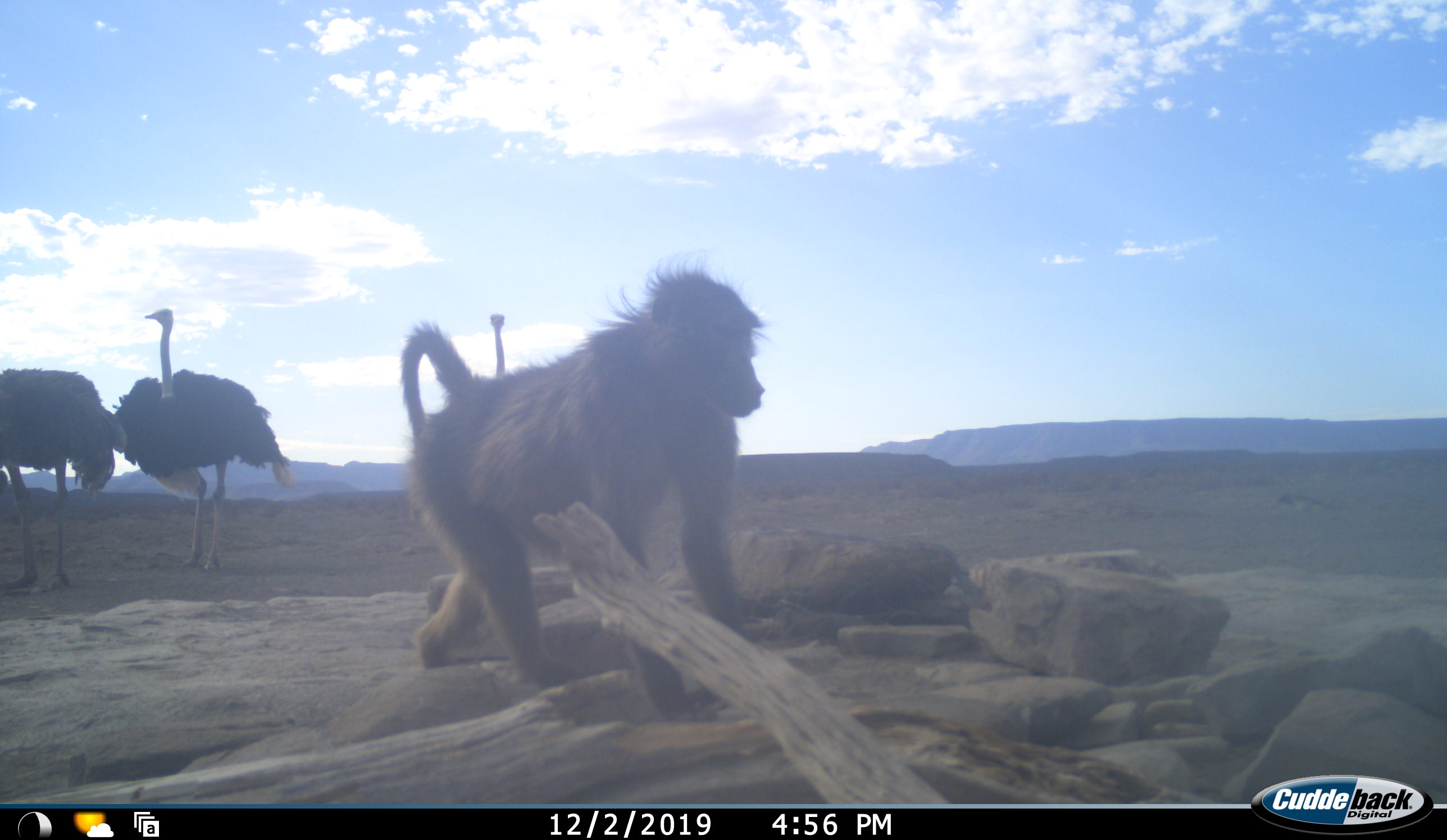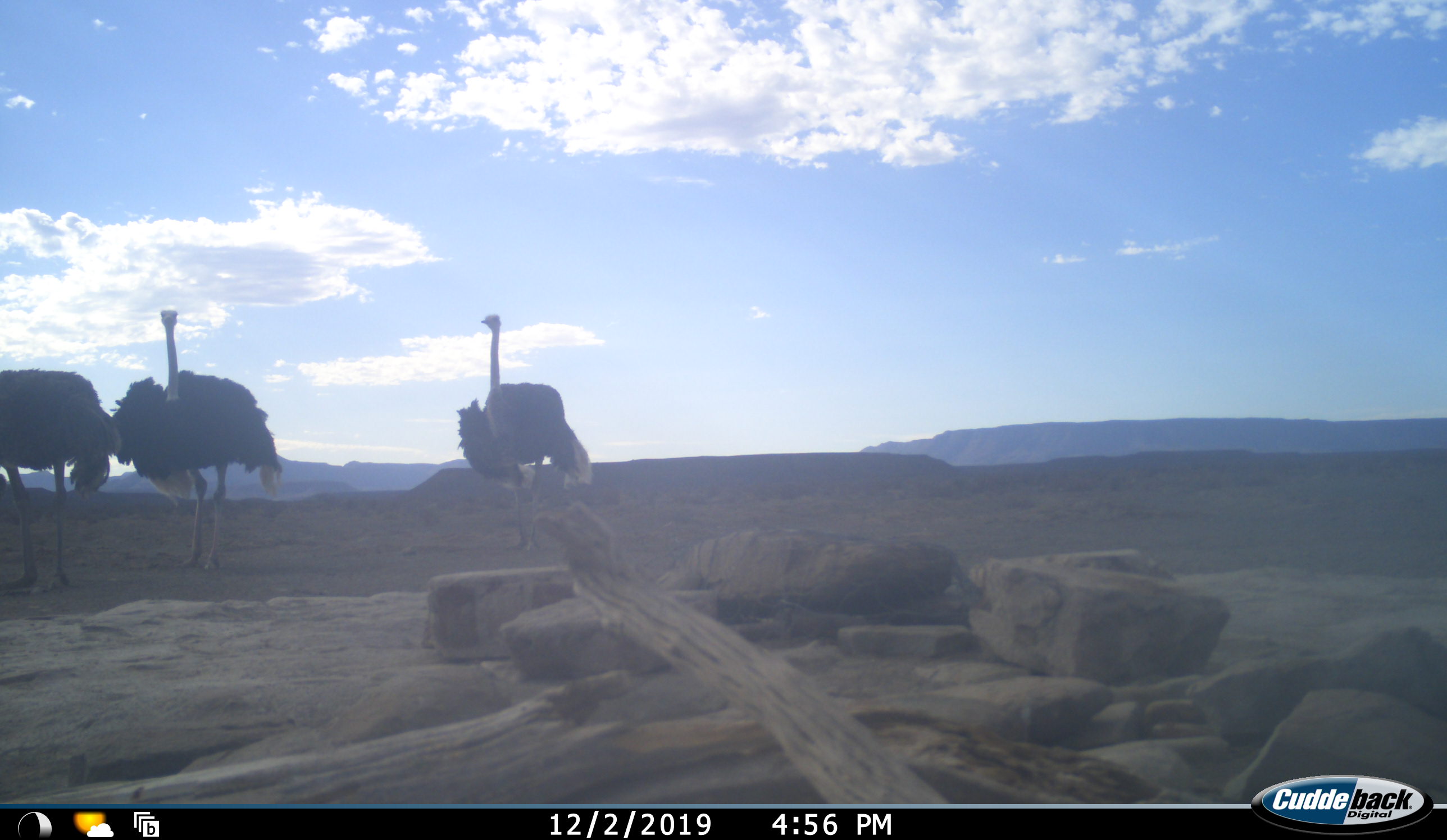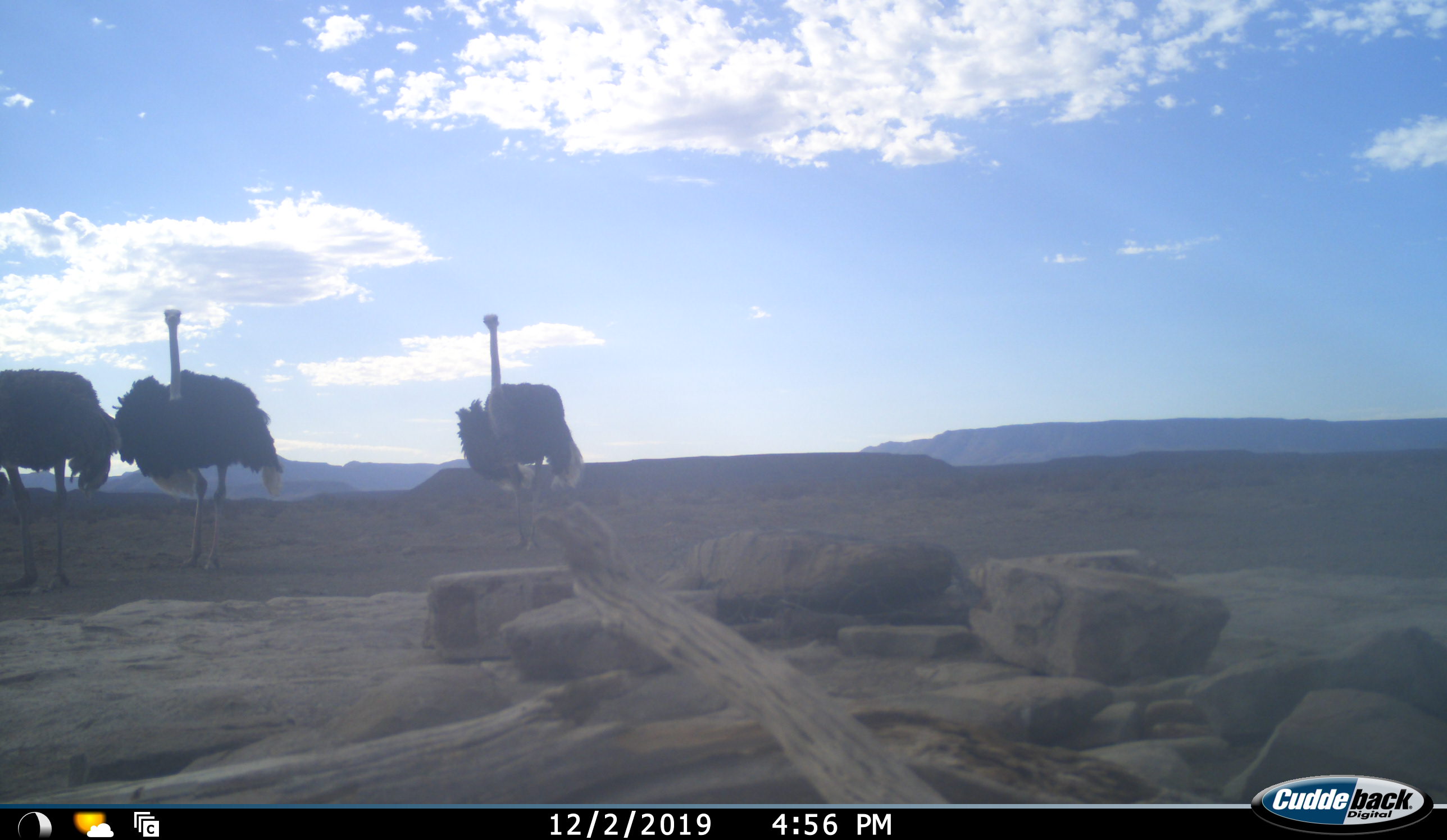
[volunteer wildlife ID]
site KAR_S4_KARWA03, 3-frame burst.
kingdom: Animalia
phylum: Chordata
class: Mammalia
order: Primates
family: Cercopithecidae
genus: Papio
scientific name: Papio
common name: baboon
Baboon (Papio), count 1. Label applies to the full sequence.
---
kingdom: Animalia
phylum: Chordata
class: Aves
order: Struthioniformes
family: Struthionidae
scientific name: Struthionidae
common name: ostrich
Ostrich (Struthionidae), count 3. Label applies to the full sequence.